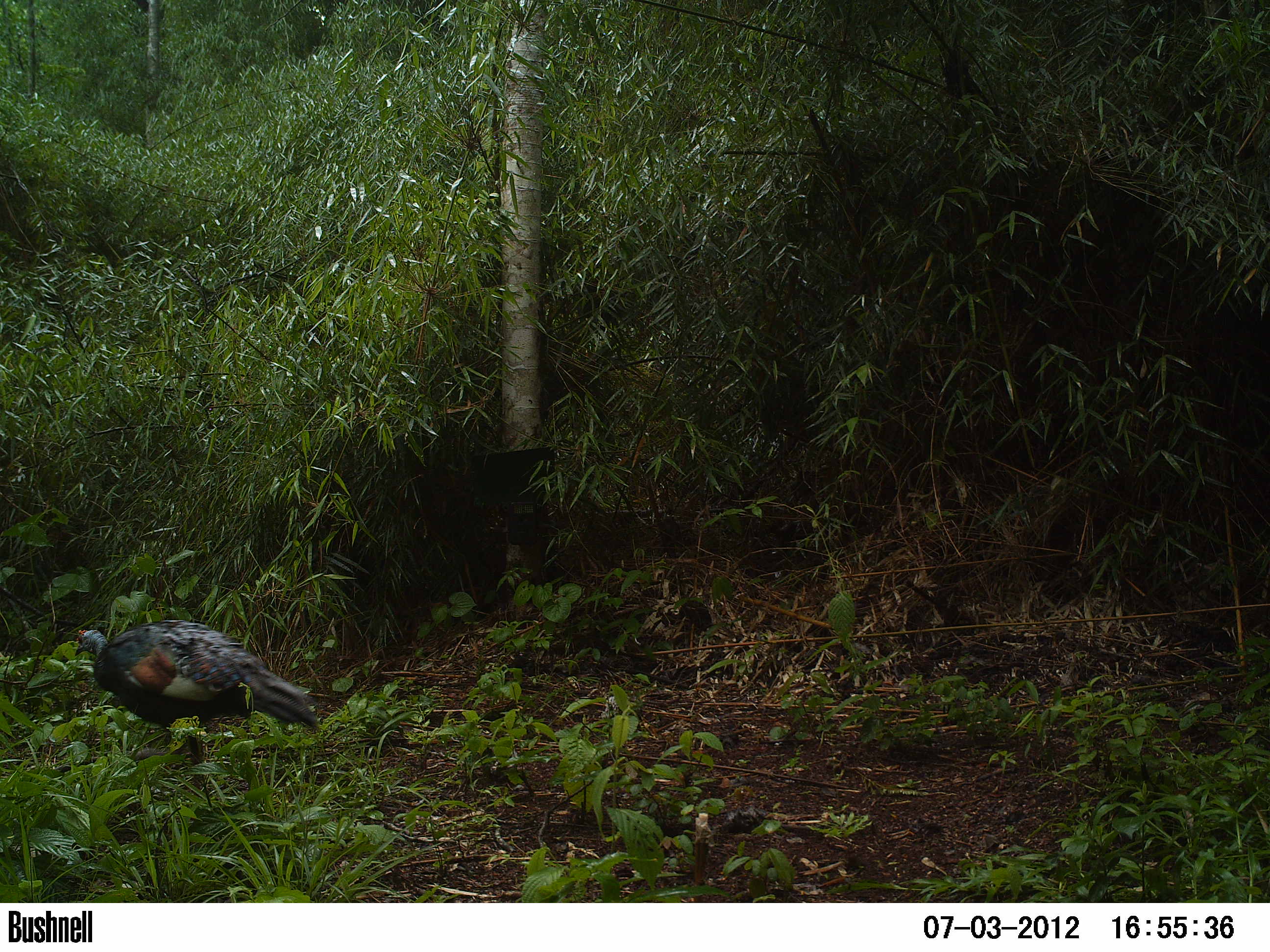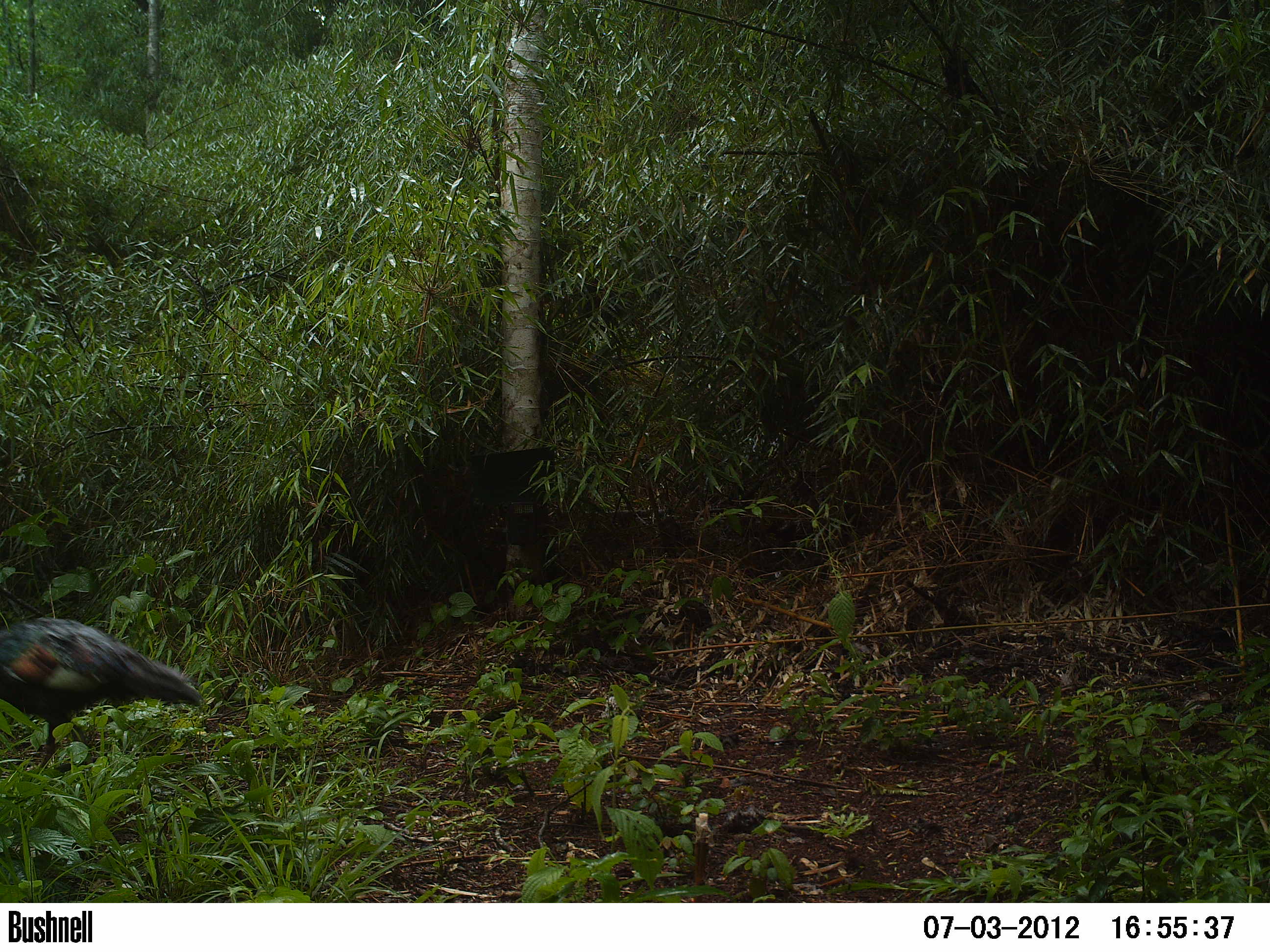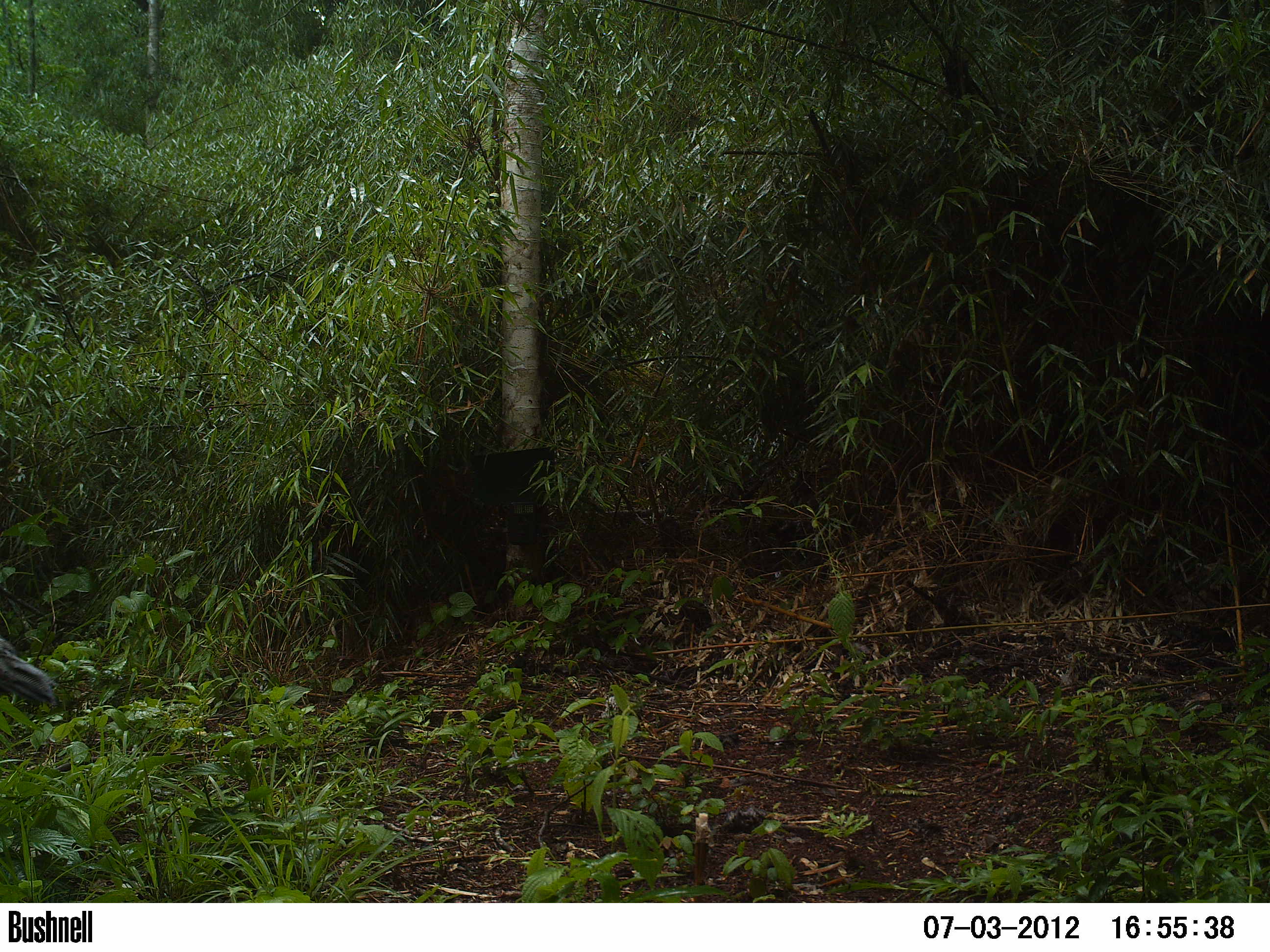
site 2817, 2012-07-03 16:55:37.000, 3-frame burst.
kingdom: Animalia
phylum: Chordata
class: Aves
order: Galliformes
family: Phasianidae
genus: Meleagris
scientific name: Meleagris ocellata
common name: ocellated turkey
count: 1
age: adult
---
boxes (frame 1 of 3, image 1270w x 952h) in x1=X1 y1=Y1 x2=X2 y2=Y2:
meleagris ocellata: x1=74 y1=618 x2=318 y2=797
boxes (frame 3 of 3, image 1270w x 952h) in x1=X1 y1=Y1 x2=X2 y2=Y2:
meleagris ocellata: x1=0 y1=636 x2=59 y2=709